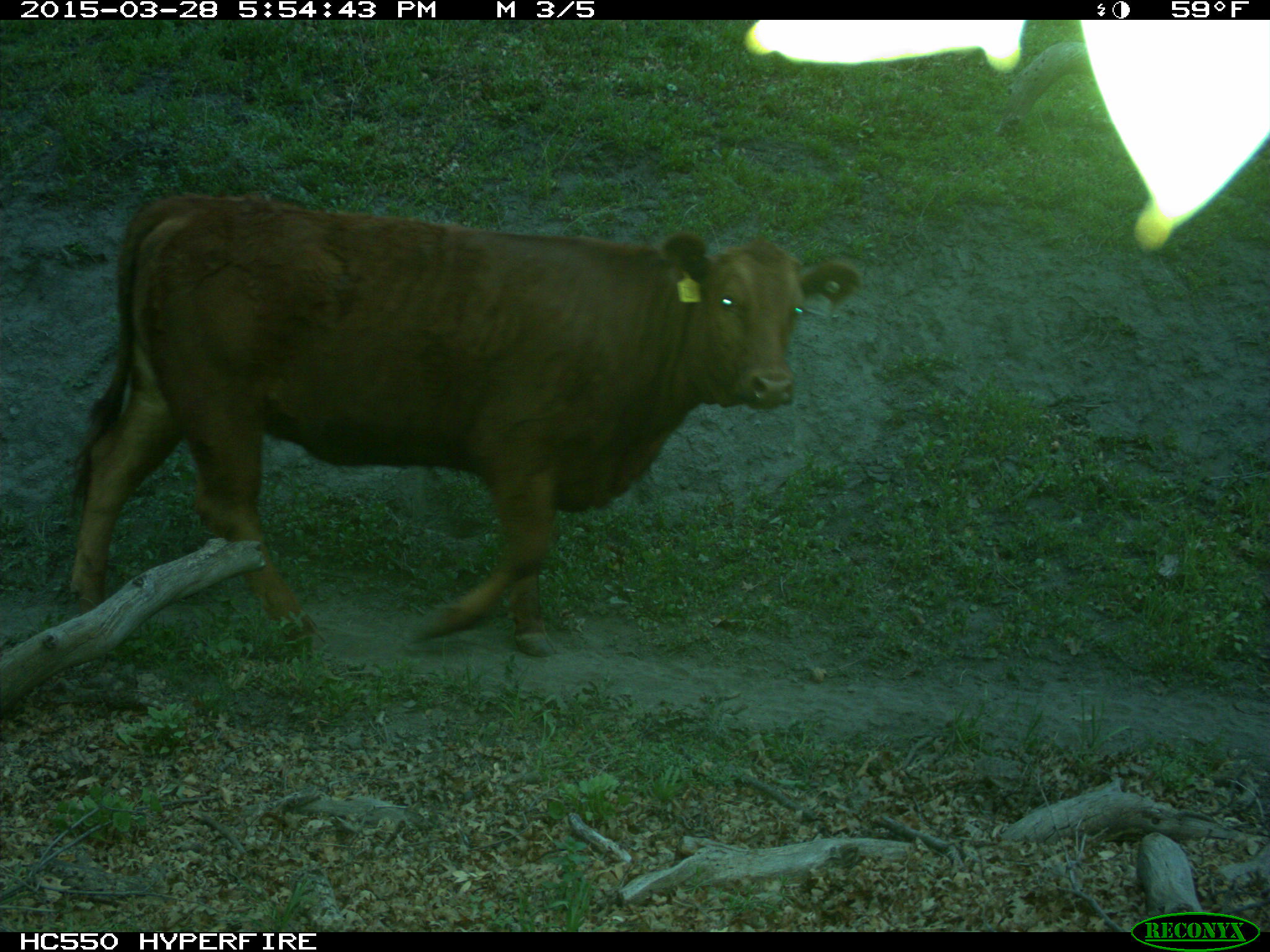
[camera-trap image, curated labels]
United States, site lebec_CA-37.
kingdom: Animalia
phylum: Chordata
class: Mammalia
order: Artiodactyla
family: Bovidae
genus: Bos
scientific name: Bos taurus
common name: domestic cow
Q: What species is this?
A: Bos taurus (domestic cow).